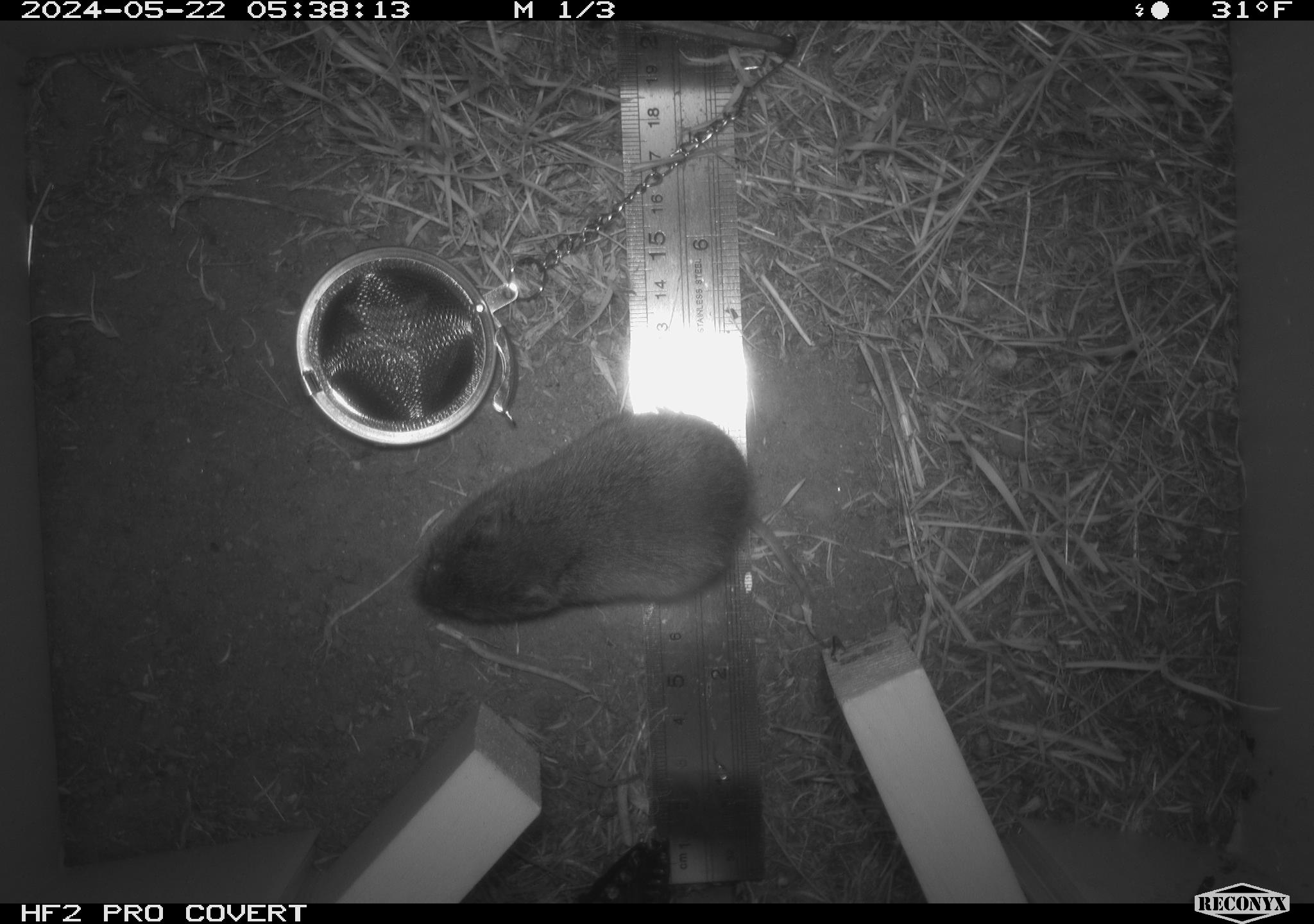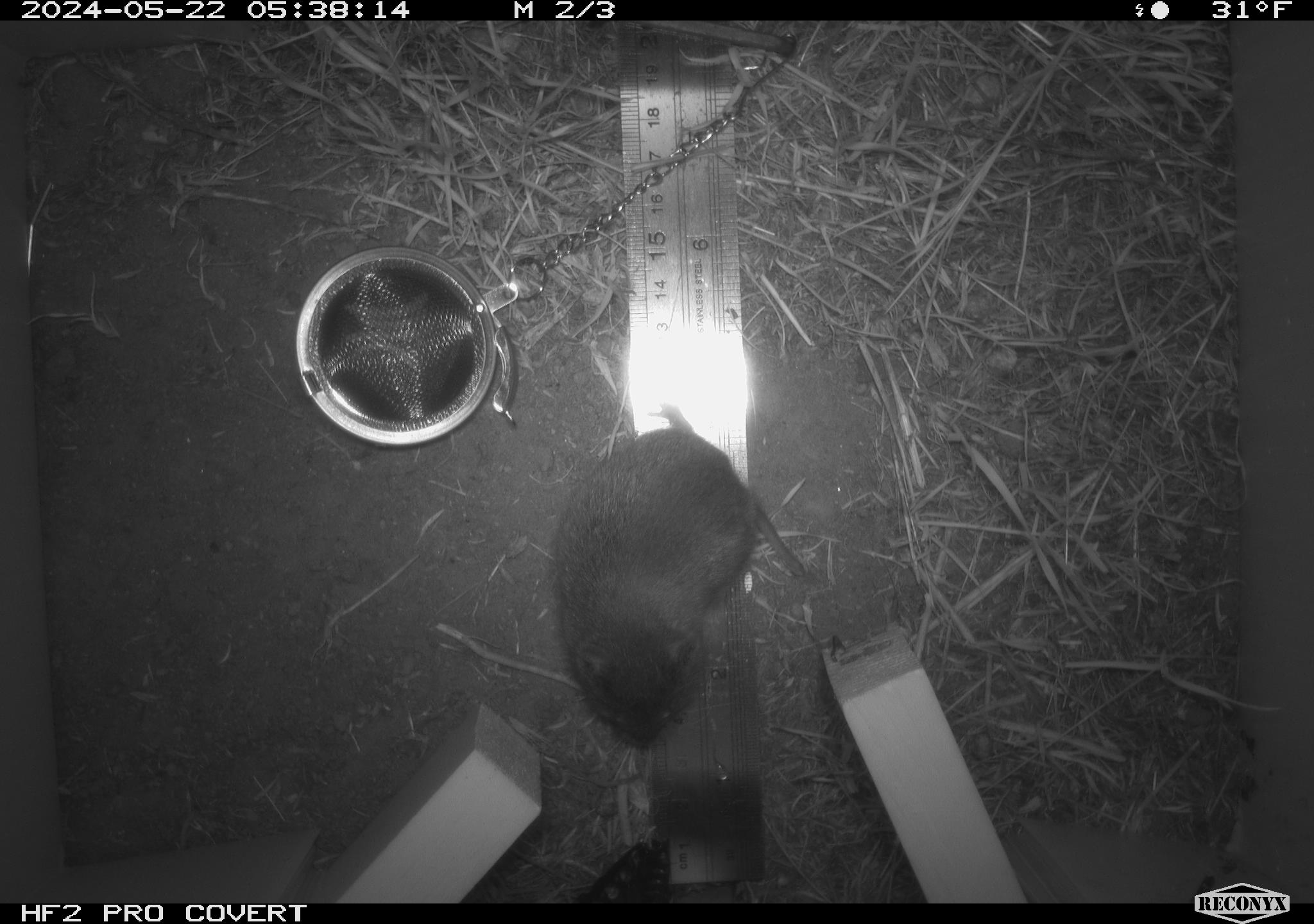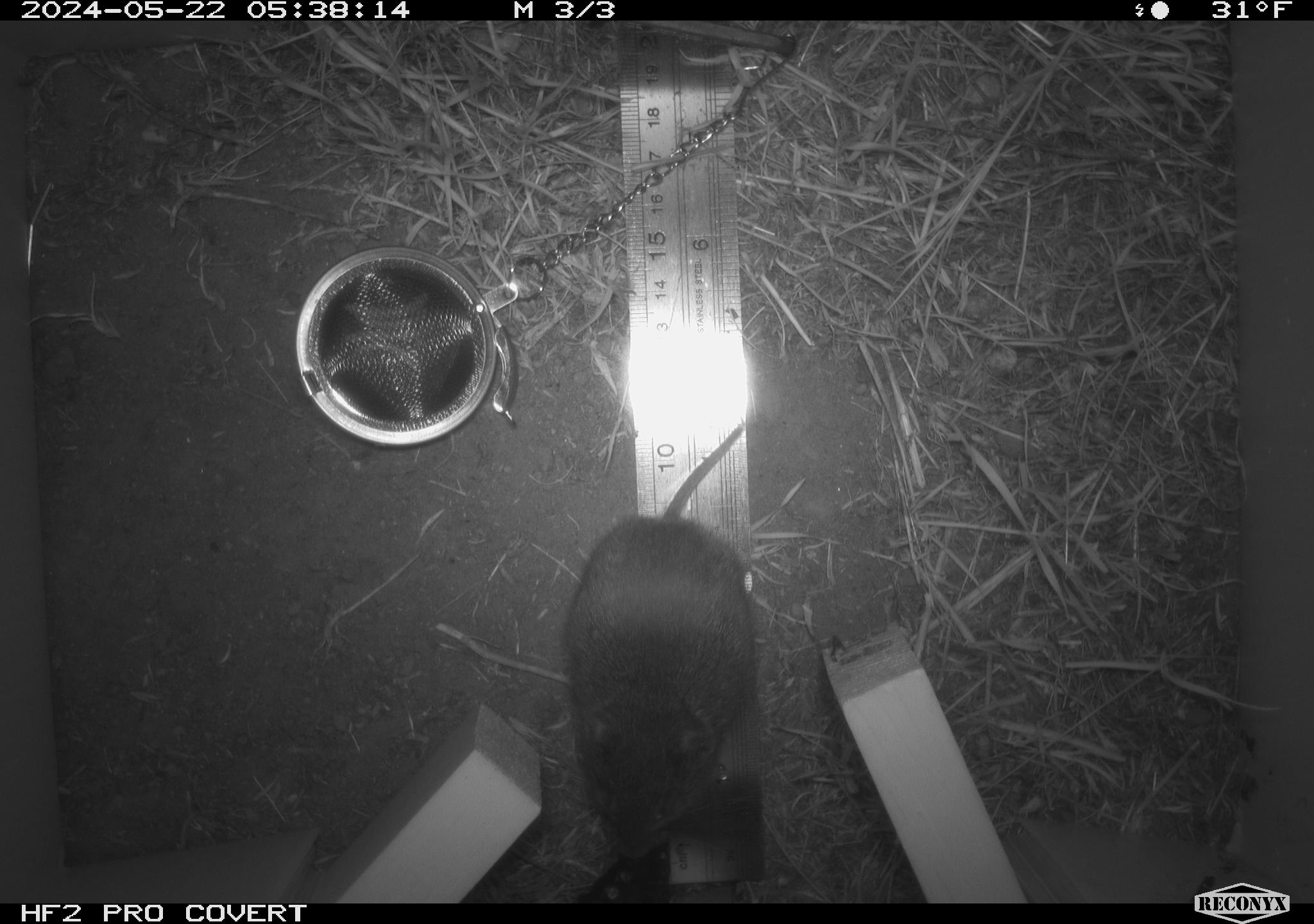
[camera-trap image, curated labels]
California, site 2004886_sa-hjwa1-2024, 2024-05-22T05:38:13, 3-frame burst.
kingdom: Animalia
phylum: Chordata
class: Mammalia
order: Rodentia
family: Cricetidae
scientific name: Cricetidae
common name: hamsters, voles, lemmings, and allies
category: cricetidae family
Cricetidae family (hamsters, voles, lemmings, and allies) (Cricetidae).